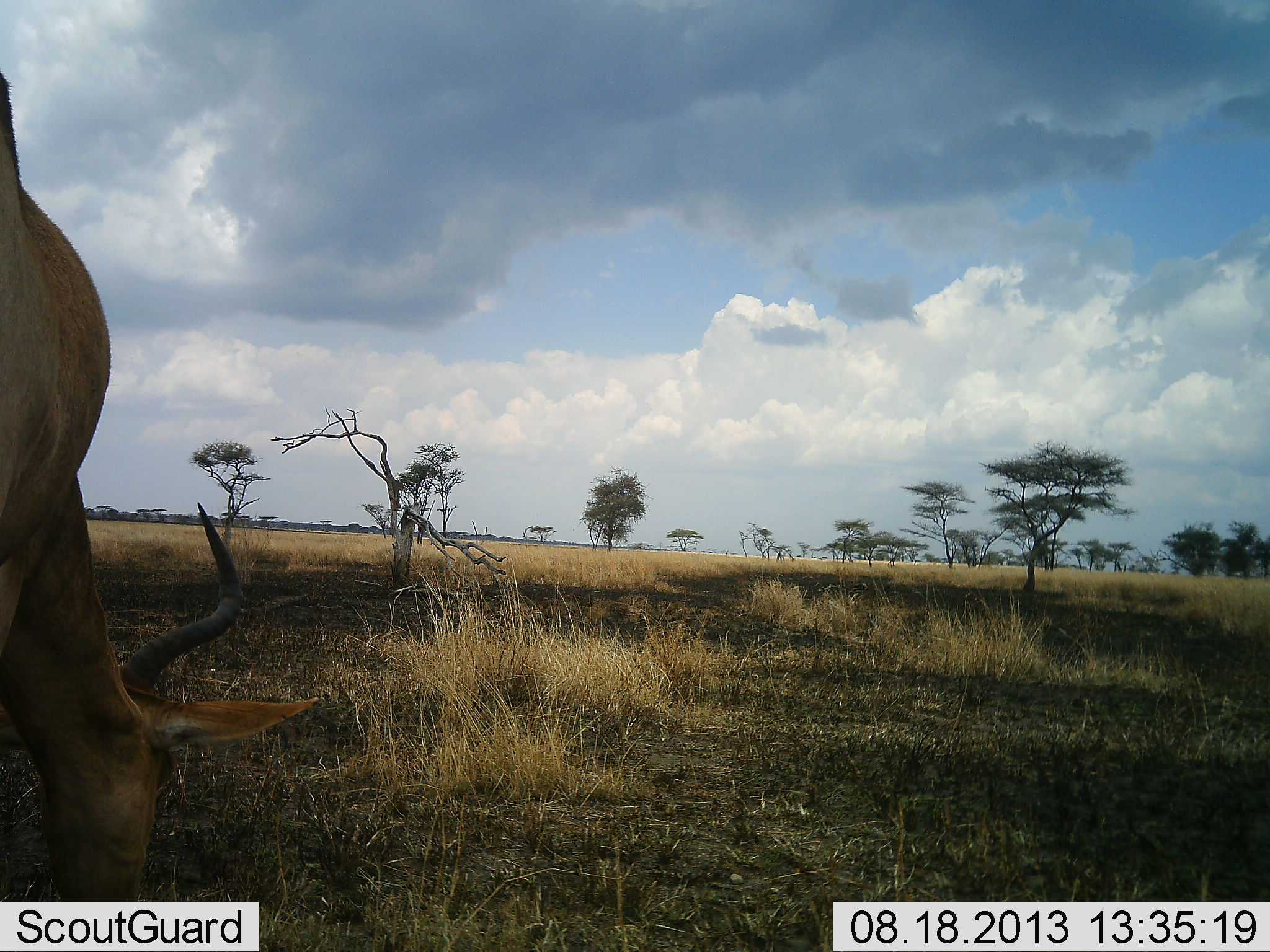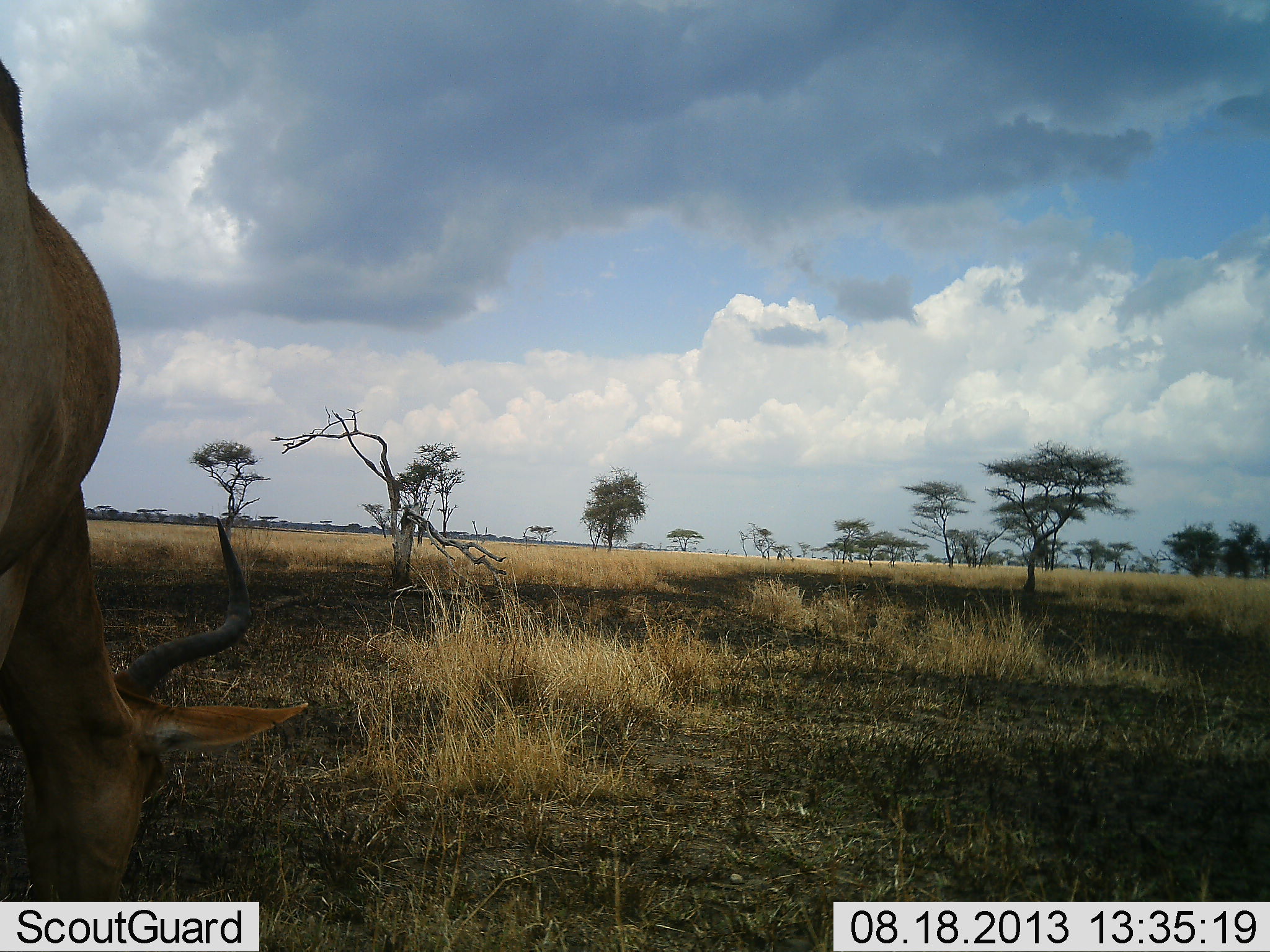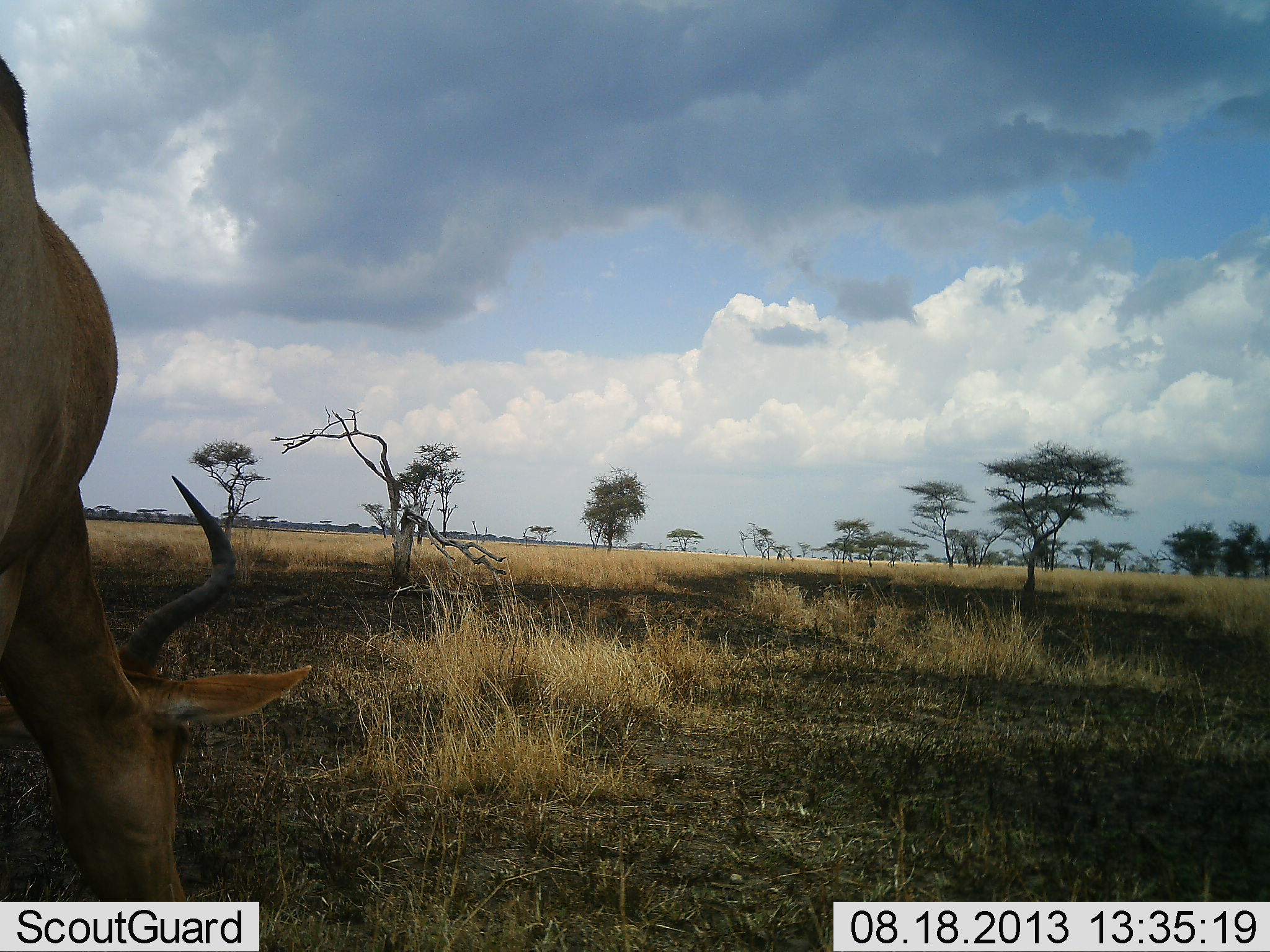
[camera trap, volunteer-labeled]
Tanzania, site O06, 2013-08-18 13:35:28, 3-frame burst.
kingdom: Animalia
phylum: Chordata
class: Mammalia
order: Artiodactyla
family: Bovidae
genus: Alcelaphus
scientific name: Alcelaphus buselaphus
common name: hartebeest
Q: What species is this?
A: Hartebeest (Alcelaphus buselaphus).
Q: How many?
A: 1.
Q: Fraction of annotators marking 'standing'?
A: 12%.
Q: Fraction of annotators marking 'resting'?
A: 0%.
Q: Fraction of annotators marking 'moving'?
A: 12%.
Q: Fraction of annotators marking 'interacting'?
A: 0%.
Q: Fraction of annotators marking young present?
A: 0%.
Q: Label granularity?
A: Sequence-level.